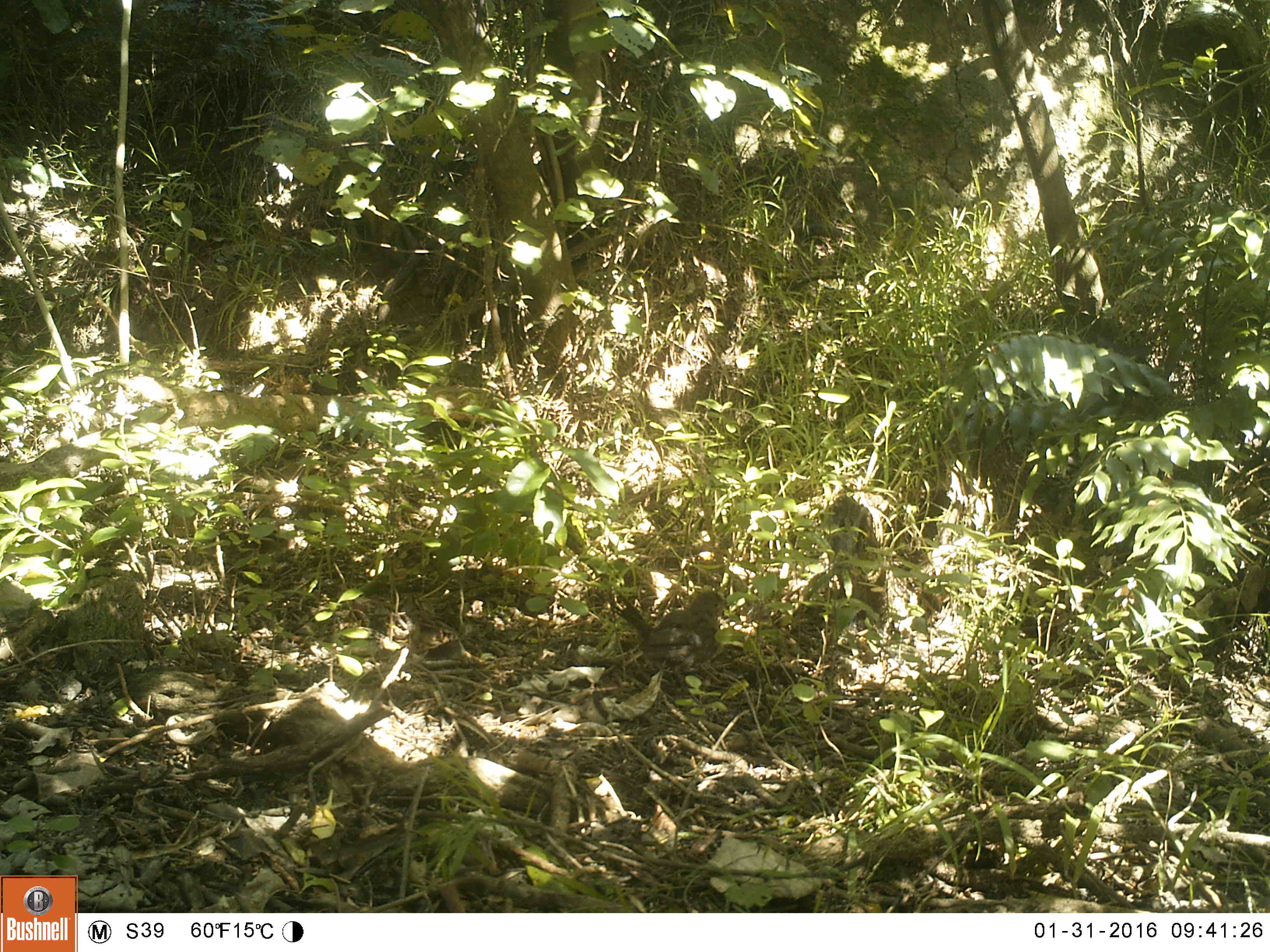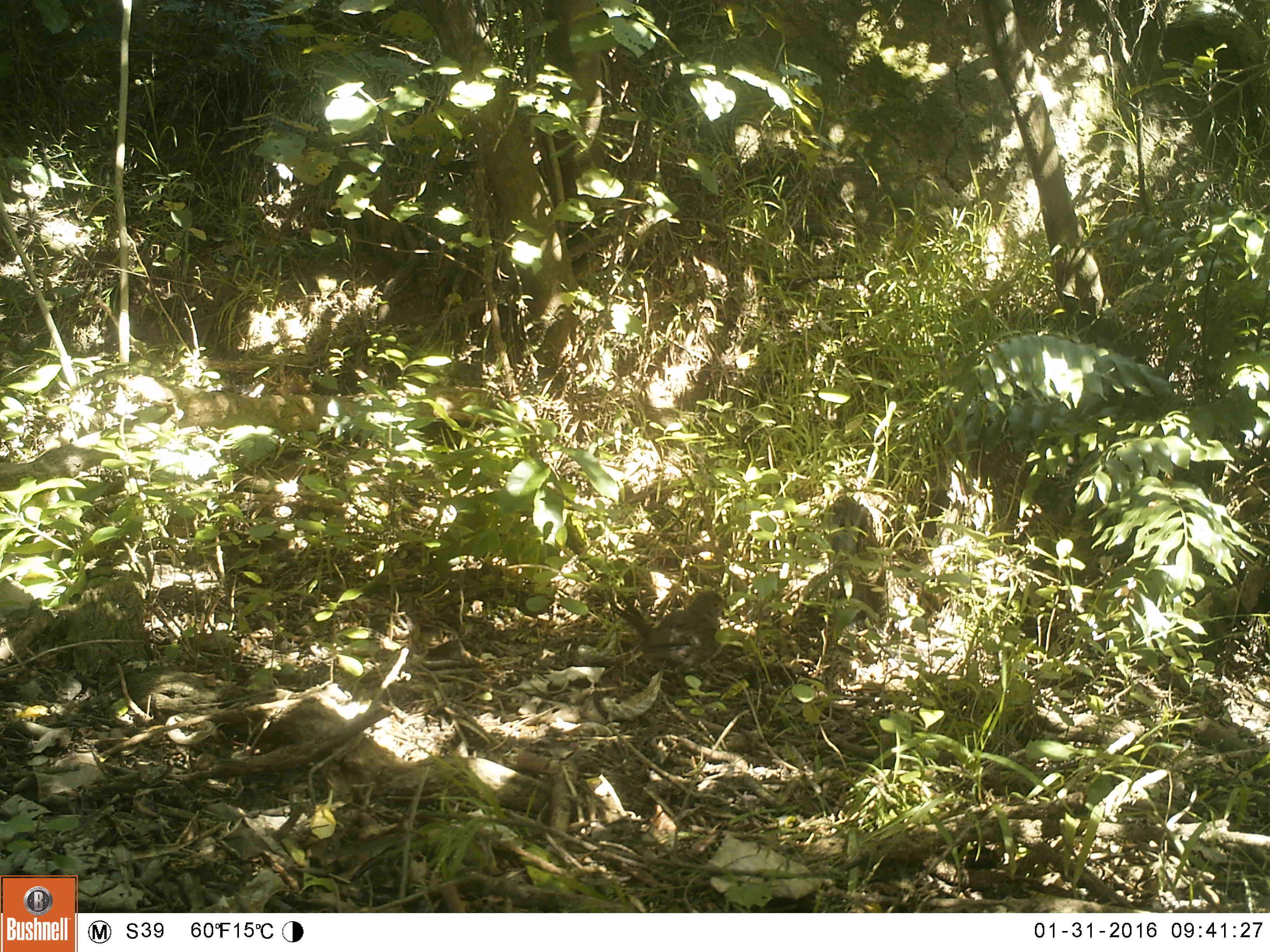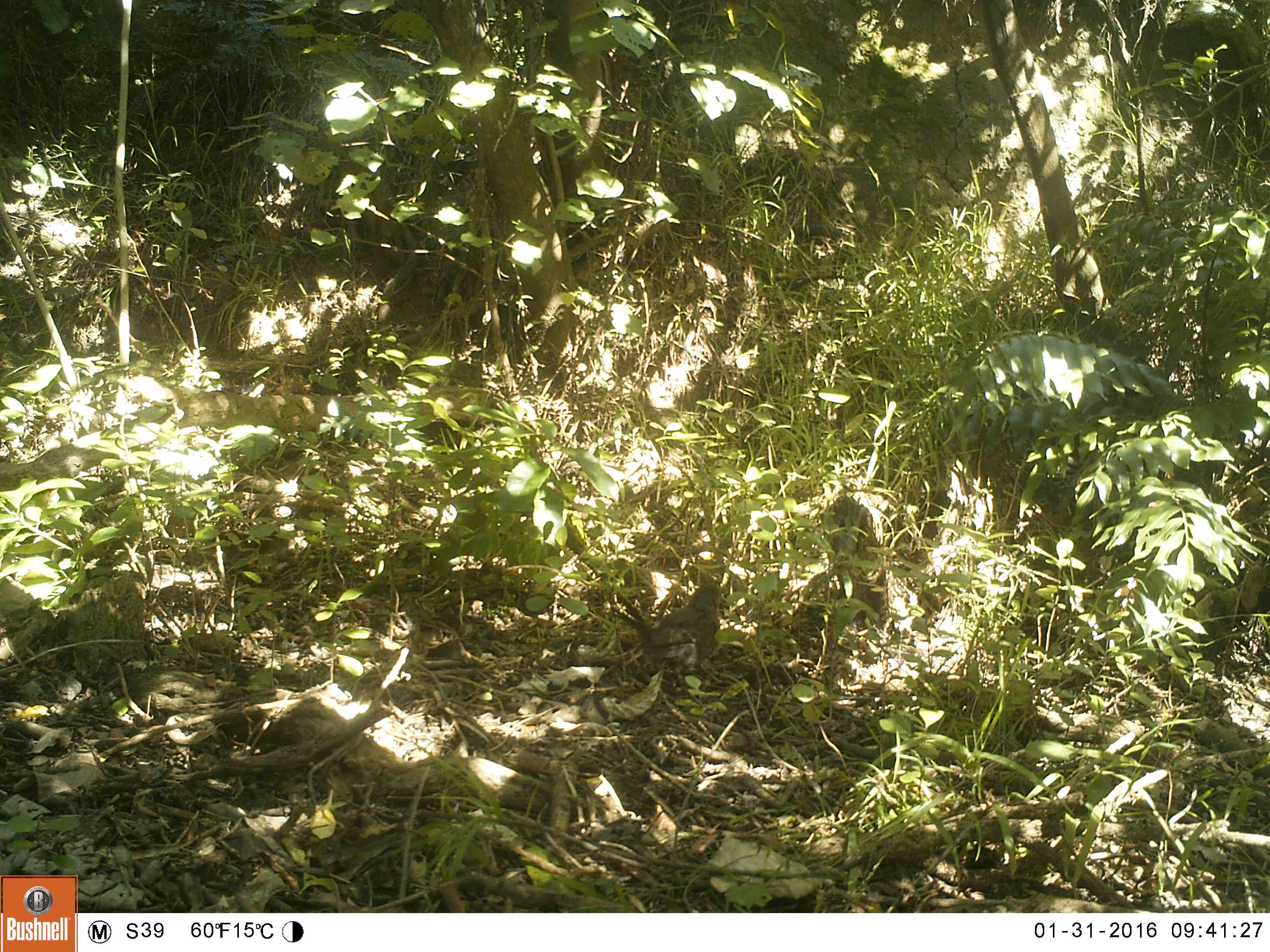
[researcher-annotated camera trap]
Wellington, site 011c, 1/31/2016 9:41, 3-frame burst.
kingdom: Animalia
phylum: Chordata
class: Aves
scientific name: Aves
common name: bird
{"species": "bird (Aves)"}